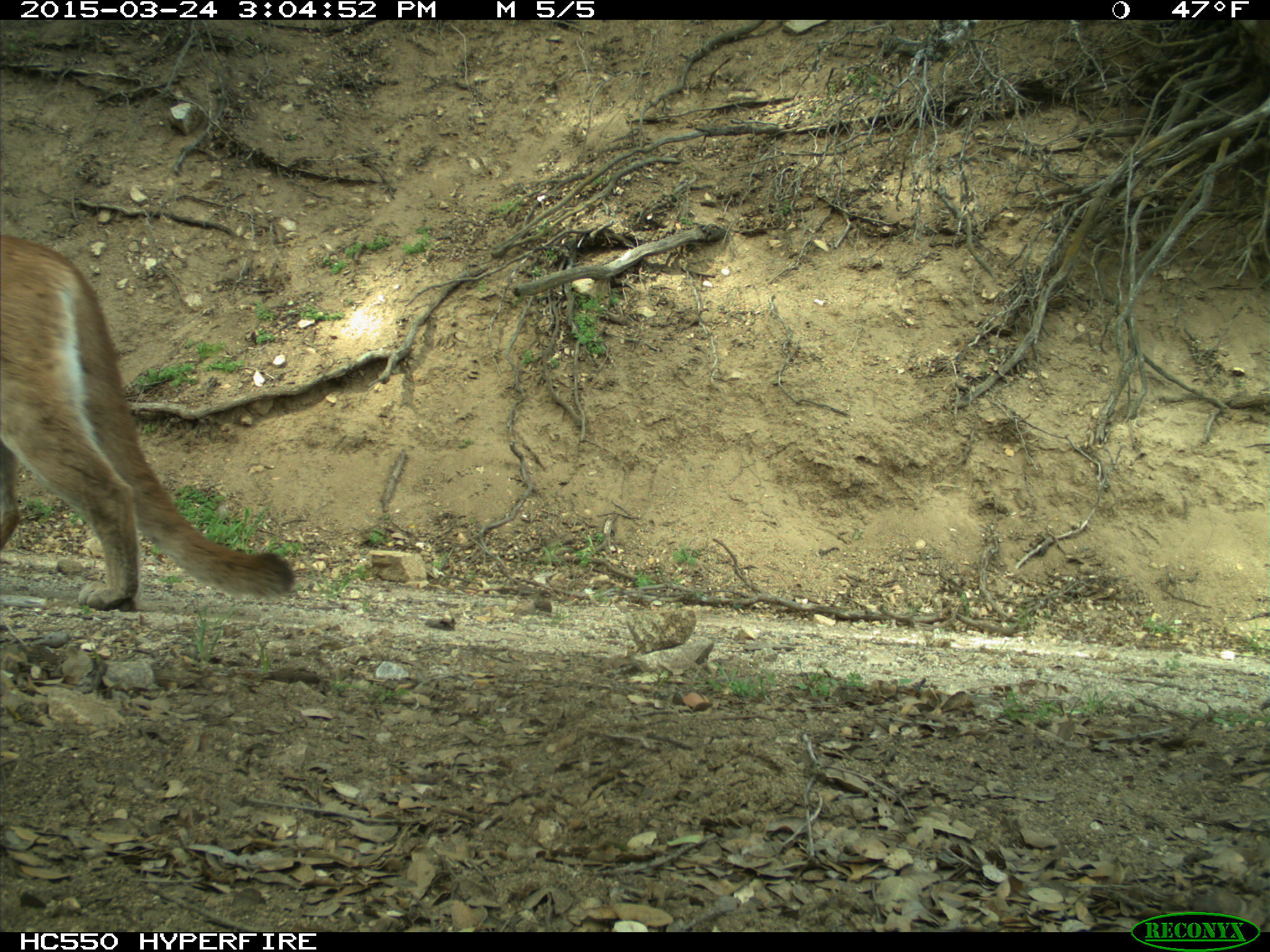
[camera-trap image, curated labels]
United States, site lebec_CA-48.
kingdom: Animalia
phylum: Chordata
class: Mammalia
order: Carnivora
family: Felidae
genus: Puma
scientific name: Puma concolor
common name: mountain lion